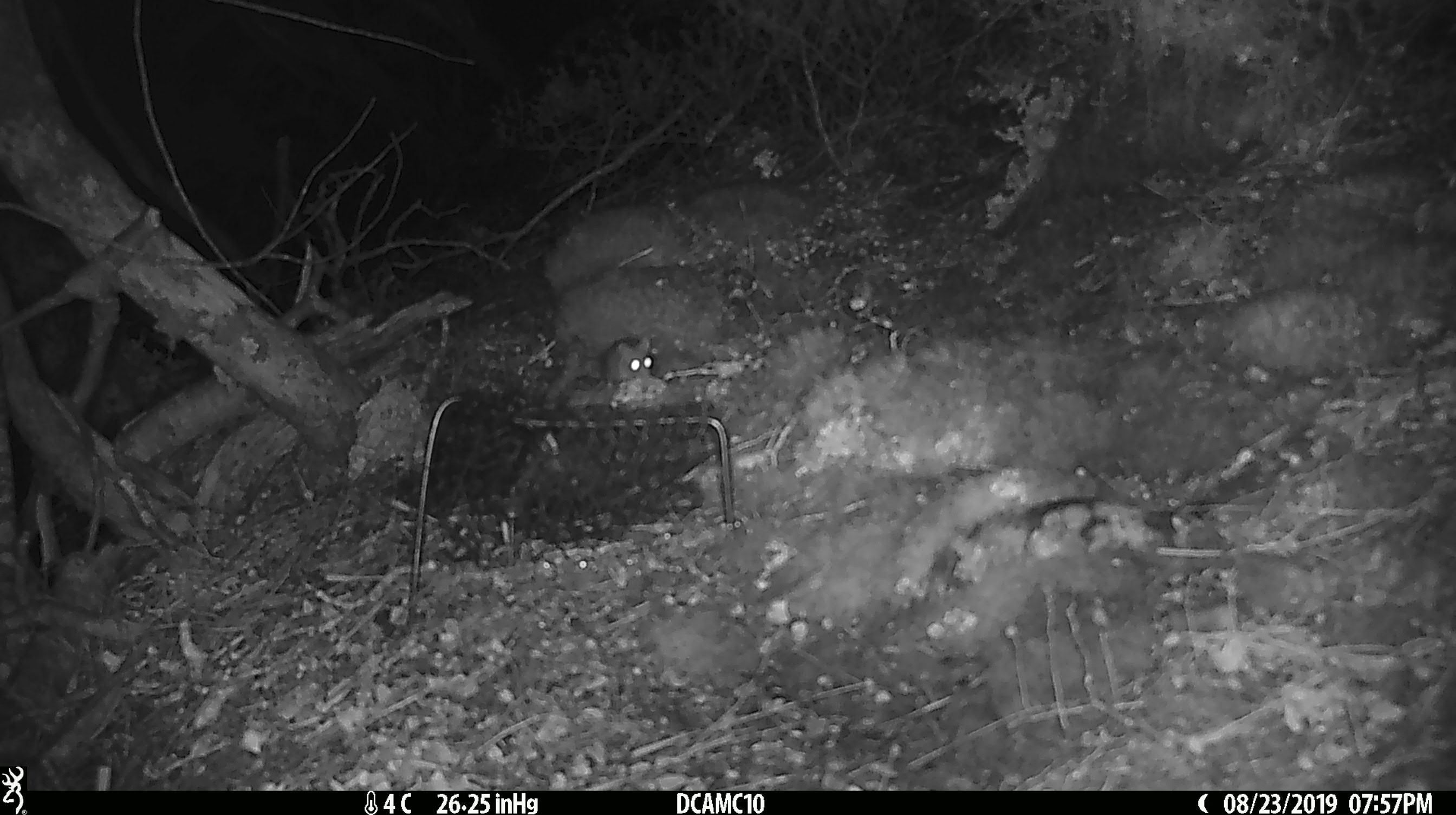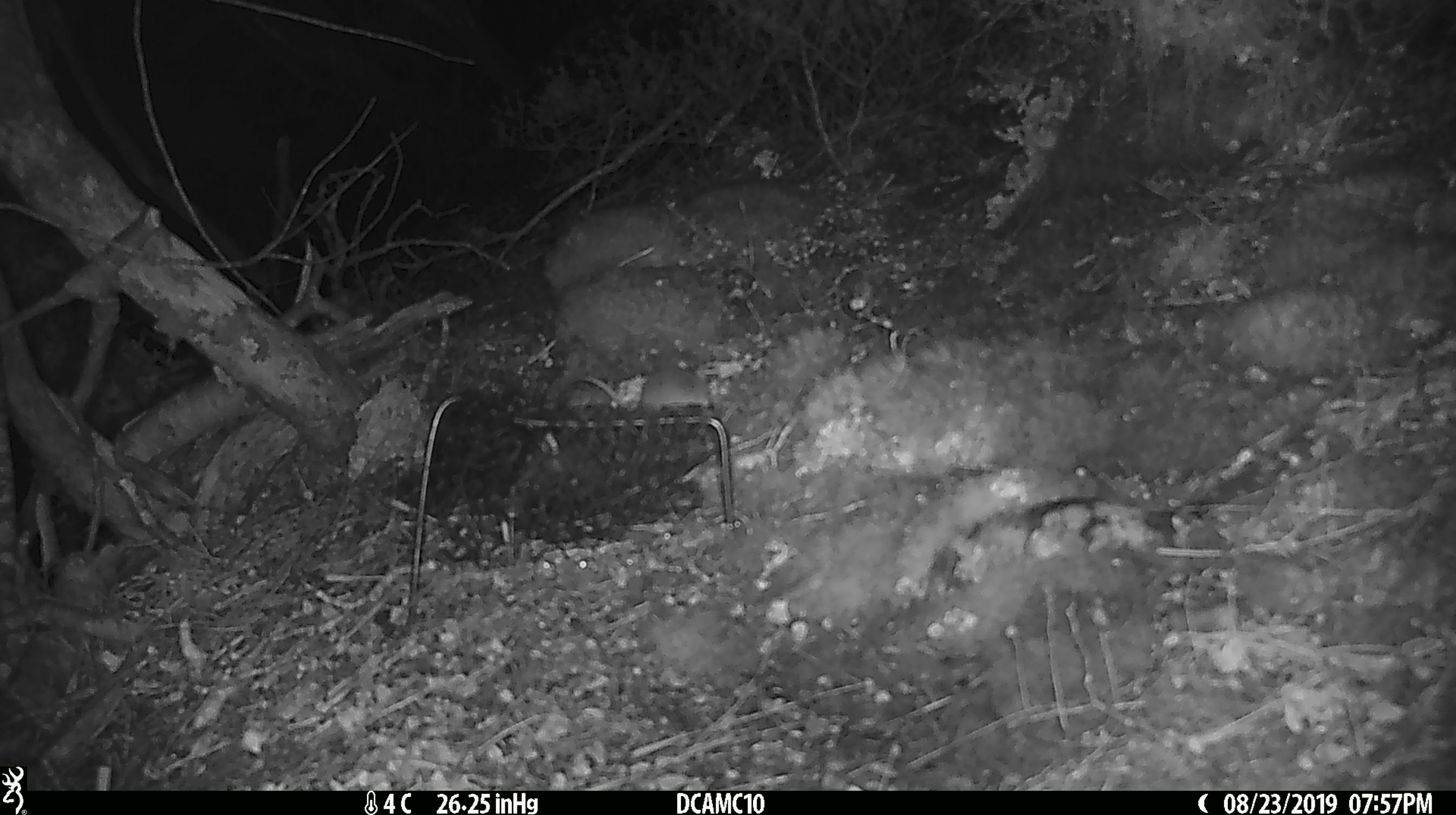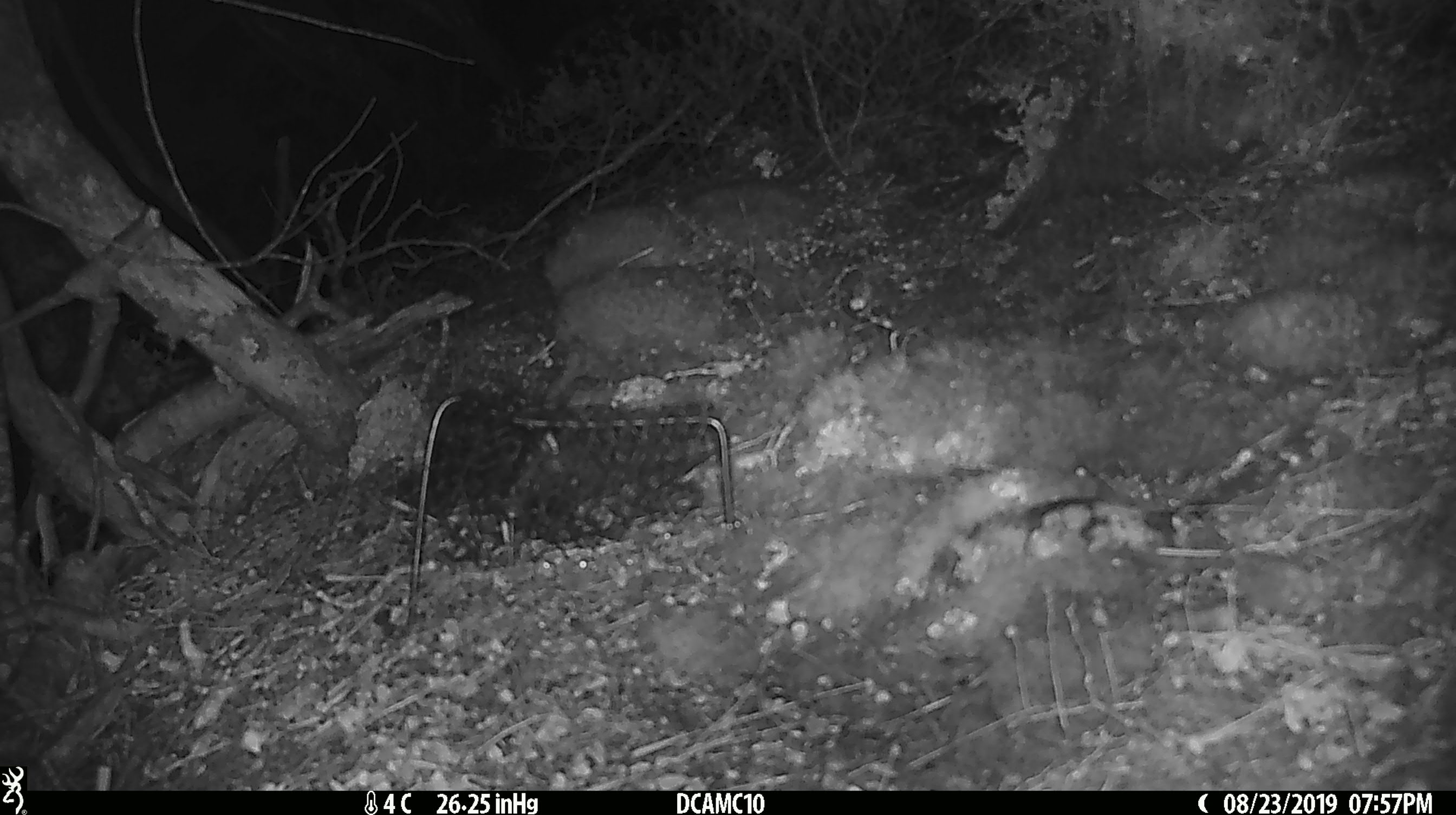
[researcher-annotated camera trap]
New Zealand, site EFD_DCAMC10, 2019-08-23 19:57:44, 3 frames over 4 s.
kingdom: Animalia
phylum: Chordata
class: Mammalia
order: Rodentia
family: Muridae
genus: Mus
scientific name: Mus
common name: mouse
Mouse (Mus).